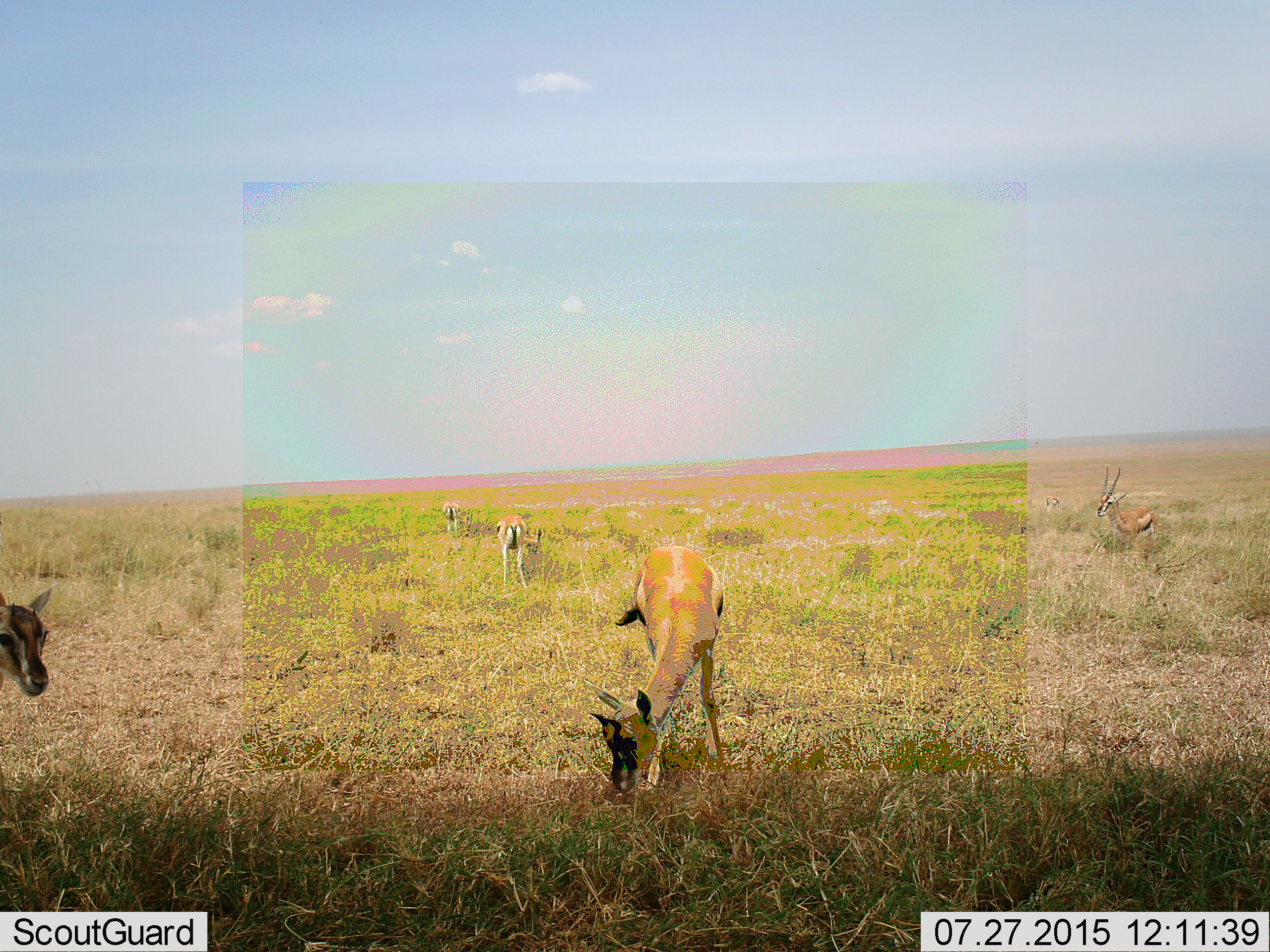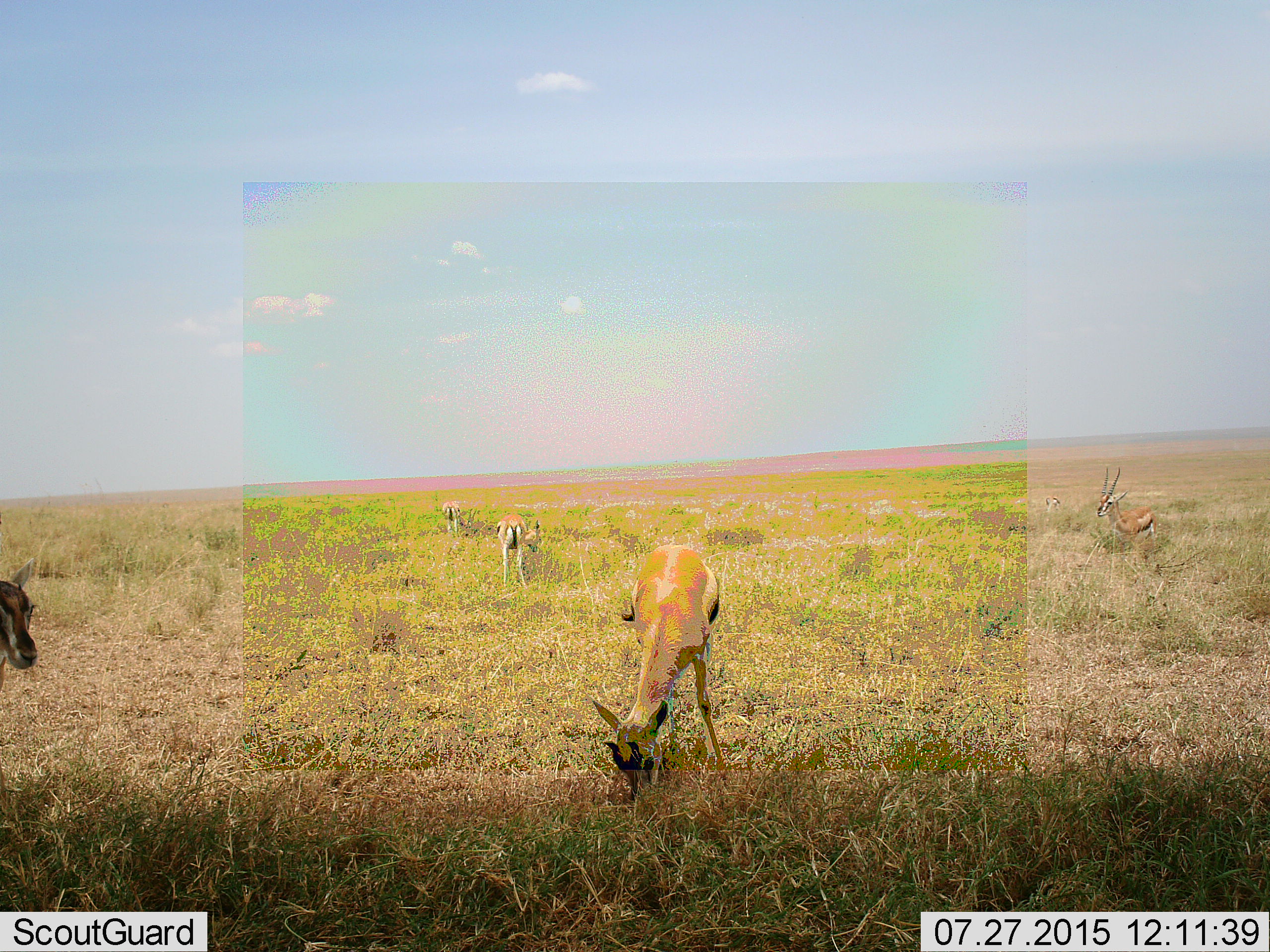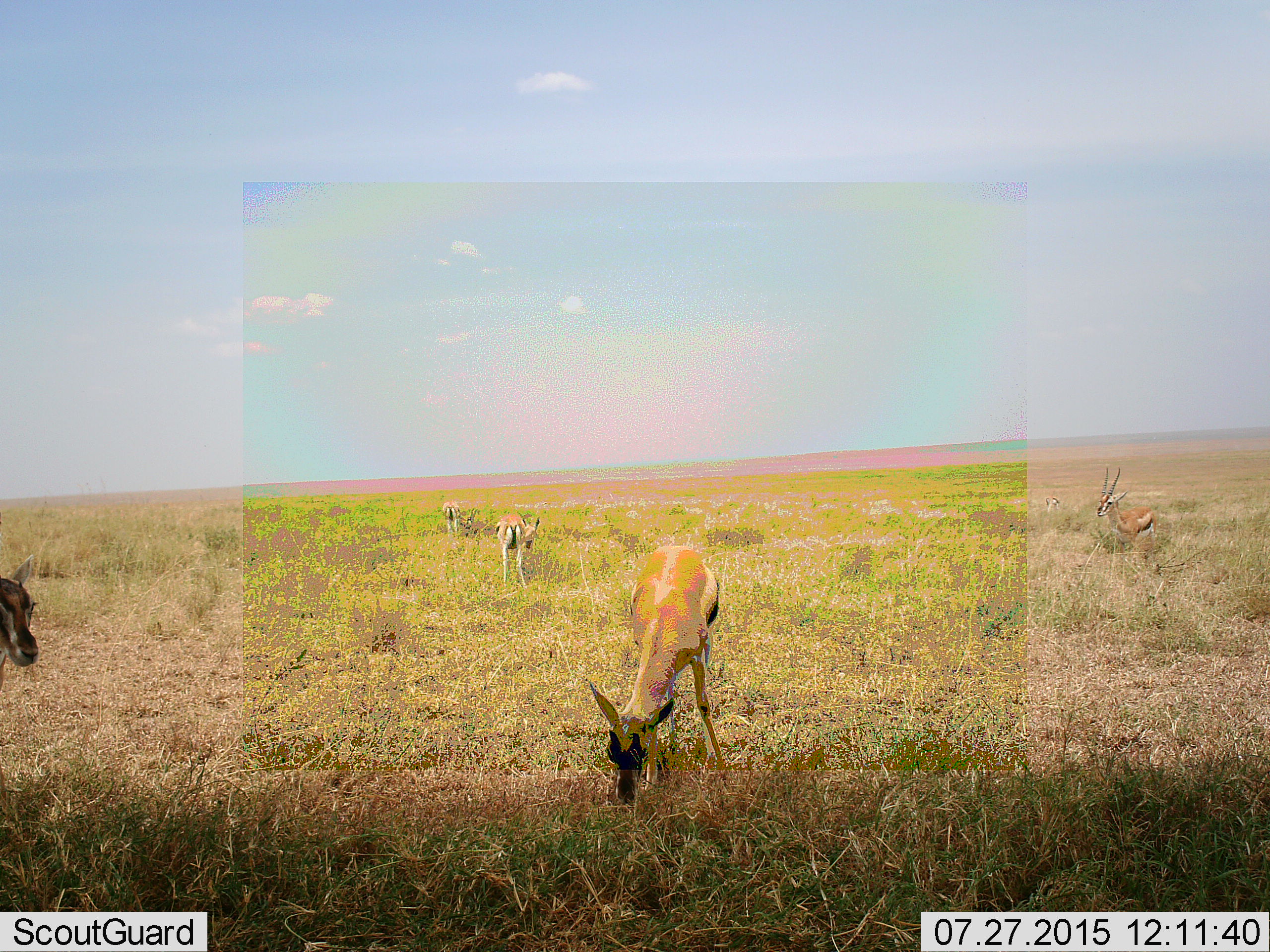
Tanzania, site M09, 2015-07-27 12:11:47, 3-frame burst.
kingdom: Animalia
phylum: Chordata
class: Mammalia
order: Artiodactyla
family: Bovidae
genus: Eudorcas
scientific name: Eudorcas thomsonii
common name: thomson's gazelle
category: gazellethomsons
Gazellethomsons (thomson's gazelle) (Eudorcas thomsonii), count 6. Behavior (volunteer vote fractions): standing 60%, resting 0%, moving 0%, interacting 0%. Young present (vote fraction): 10%. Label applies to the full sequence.